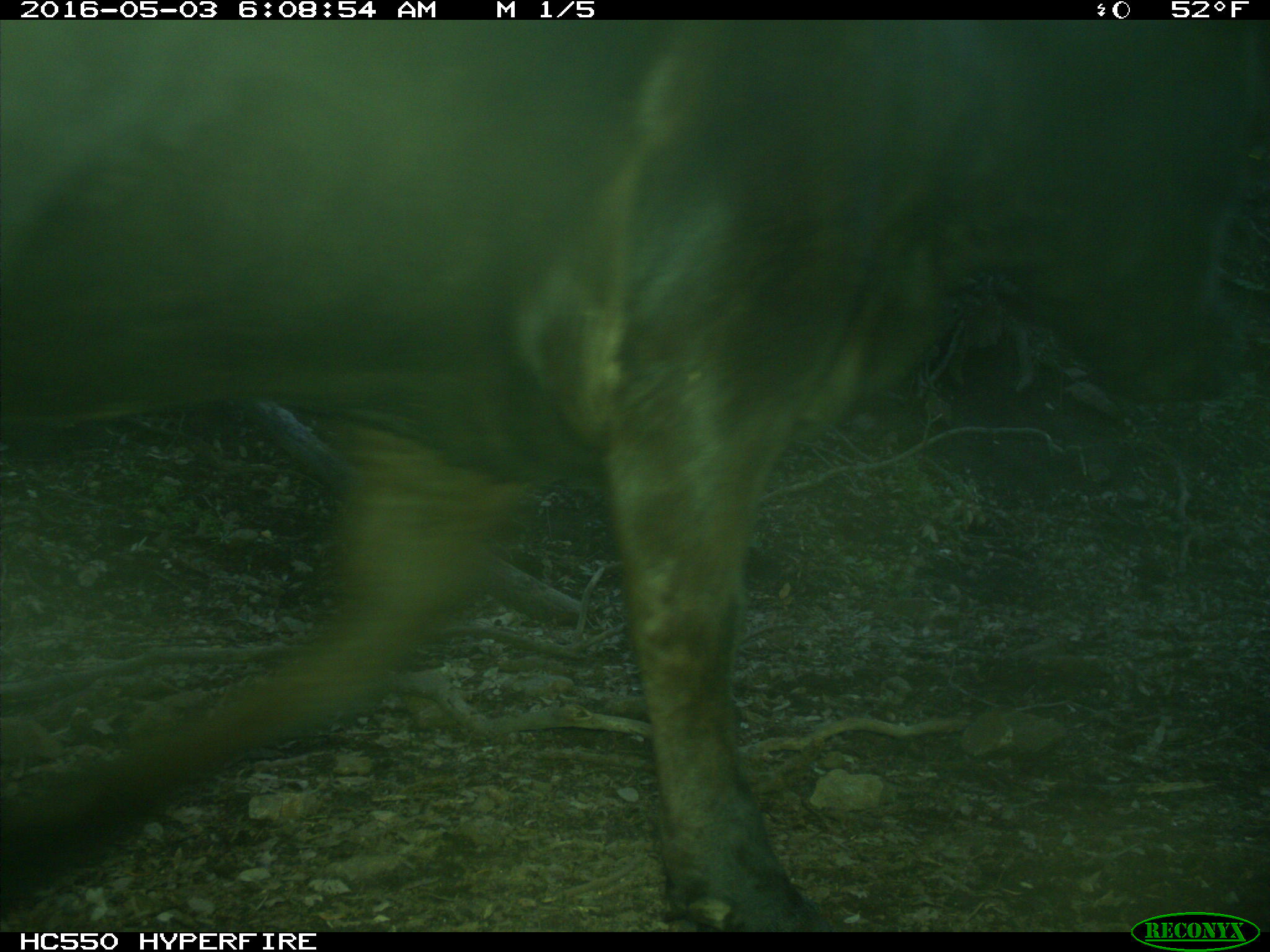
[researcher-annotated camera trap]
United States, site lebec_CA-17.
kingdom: Animalia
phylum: Chordata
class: Mammalia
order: Artiodactyla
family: Bovidae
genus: Bos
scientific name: Bos taurus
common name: domestic cow